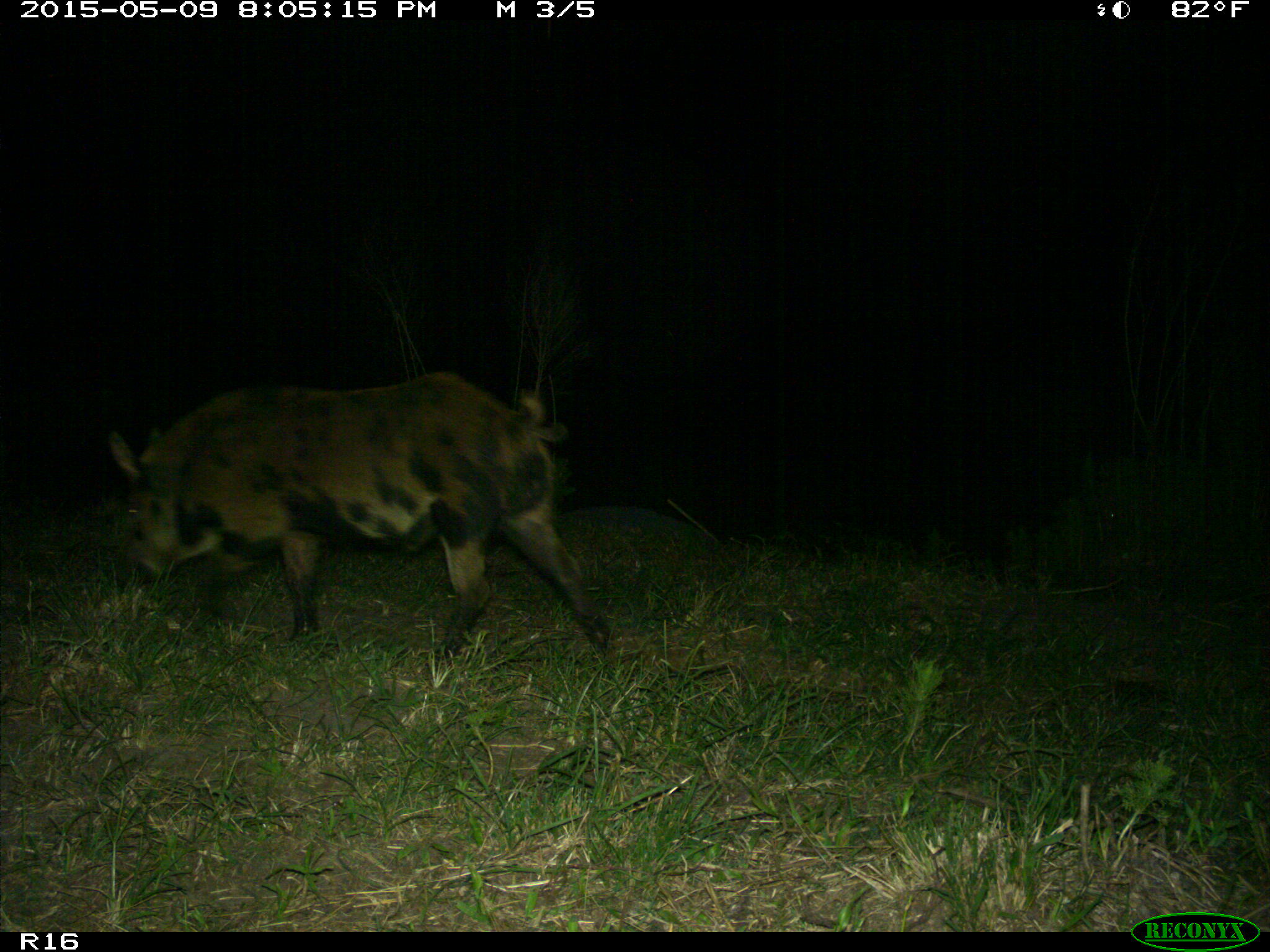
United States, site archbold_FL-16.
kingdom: Animalia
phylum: Chordata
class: Mammalia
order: Artiodactyla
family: Suidae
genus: Sus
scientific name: Sus scrofa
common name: wild boar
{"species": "Sus scrofa (wild boar)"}